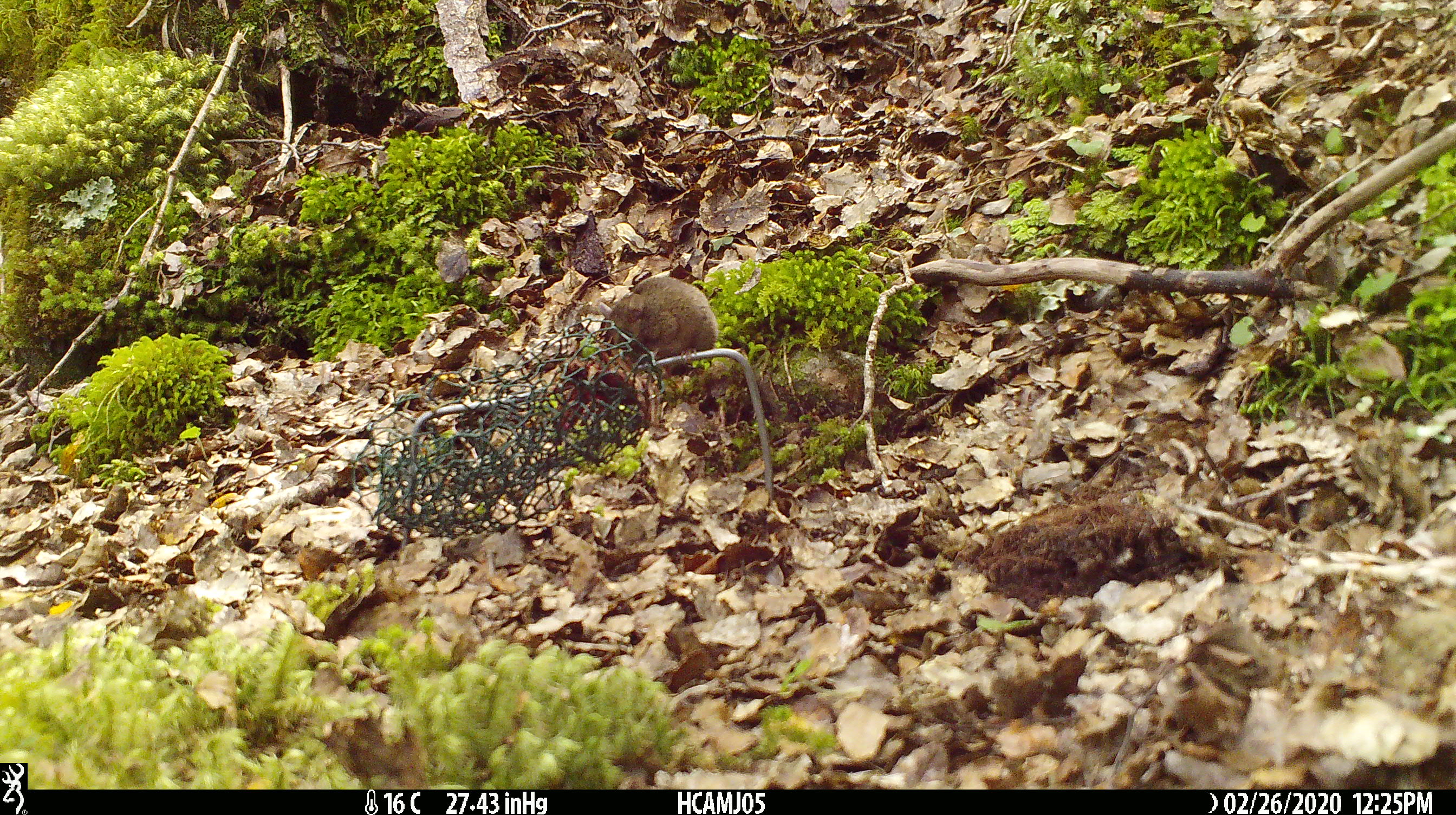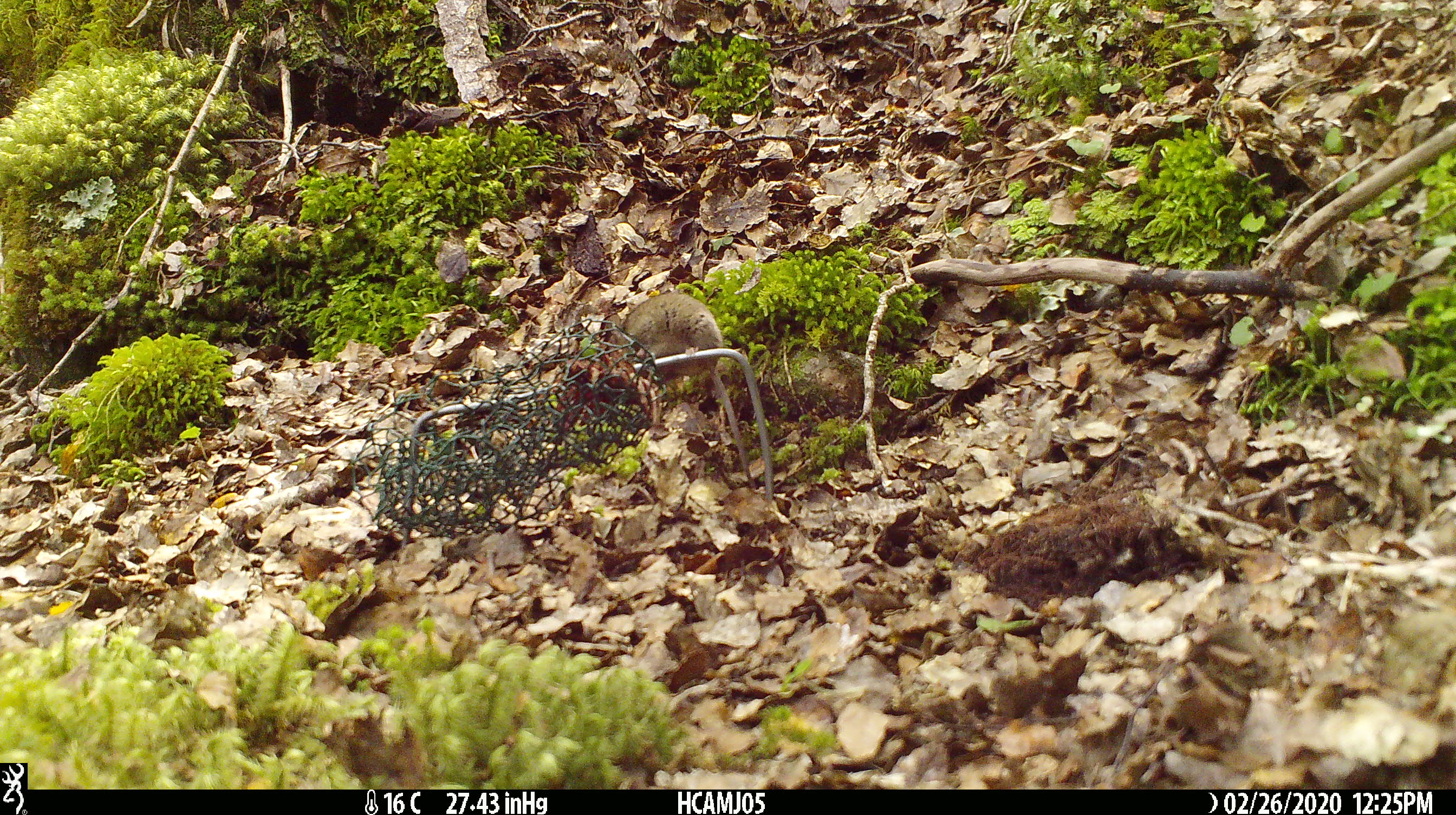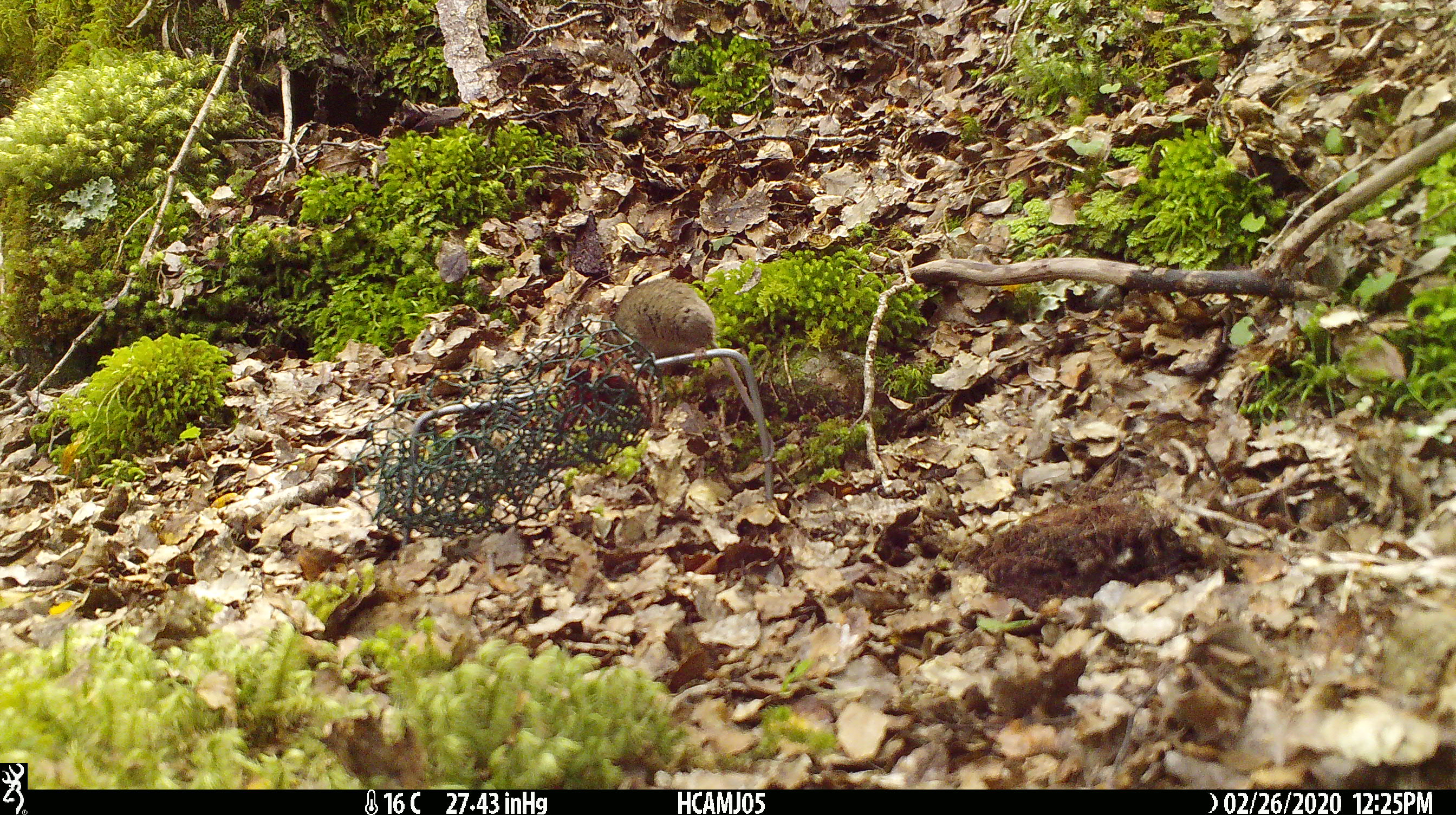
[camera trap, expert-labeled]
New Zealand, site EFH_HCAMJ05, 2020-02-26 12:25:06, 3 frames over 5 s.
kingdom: Animalia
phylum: Chordata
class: Mammalia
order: Rodentia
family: Muridae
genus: Mus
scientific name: Mus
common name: mouse